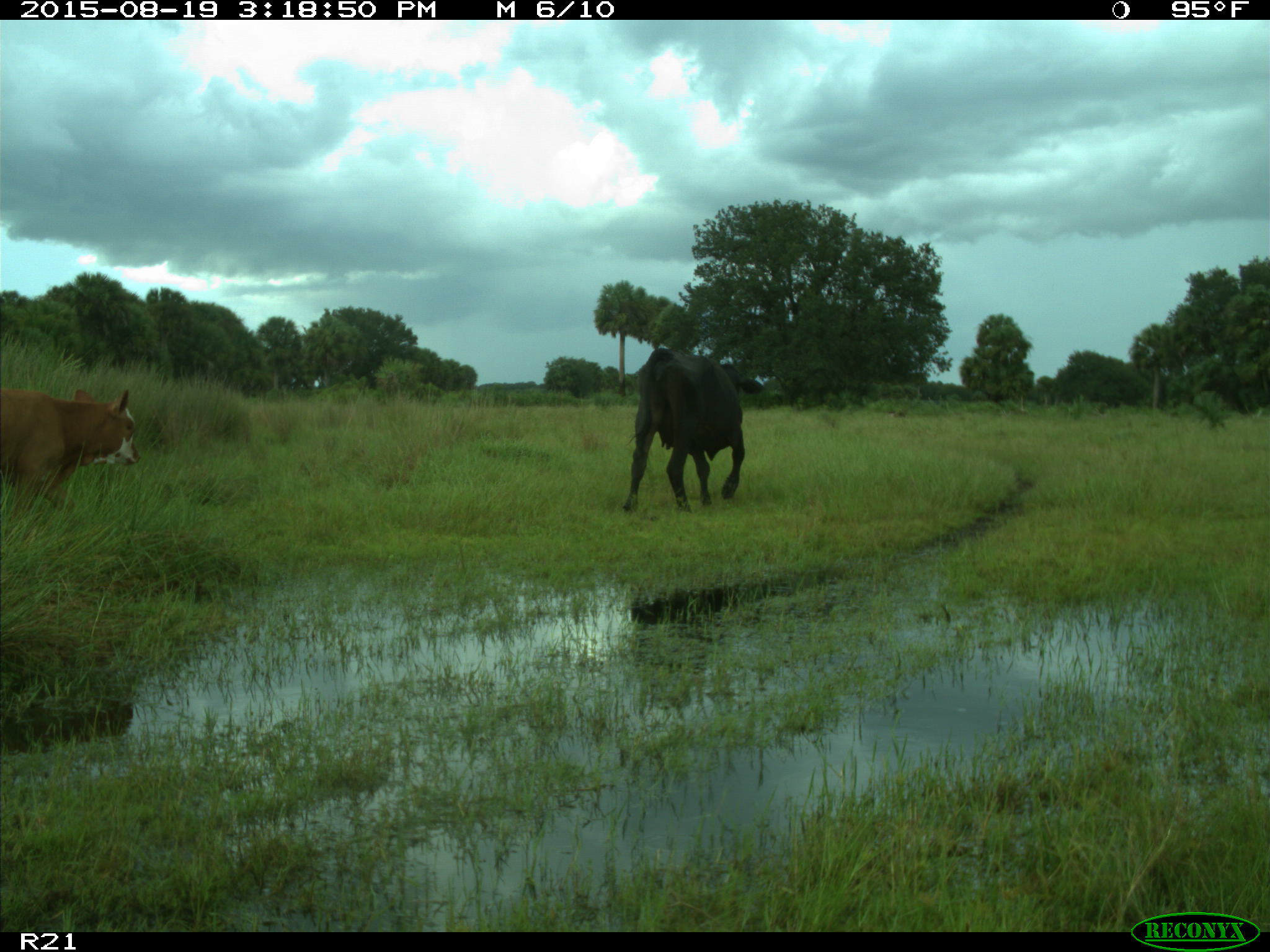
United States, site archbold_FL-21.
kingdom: Animalia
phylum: Chordata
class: Mammalia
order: Artiodactyla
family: Bovidae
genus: Bos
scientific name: Bos taurus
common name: domestic cow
Bos taurus (domestic cow).